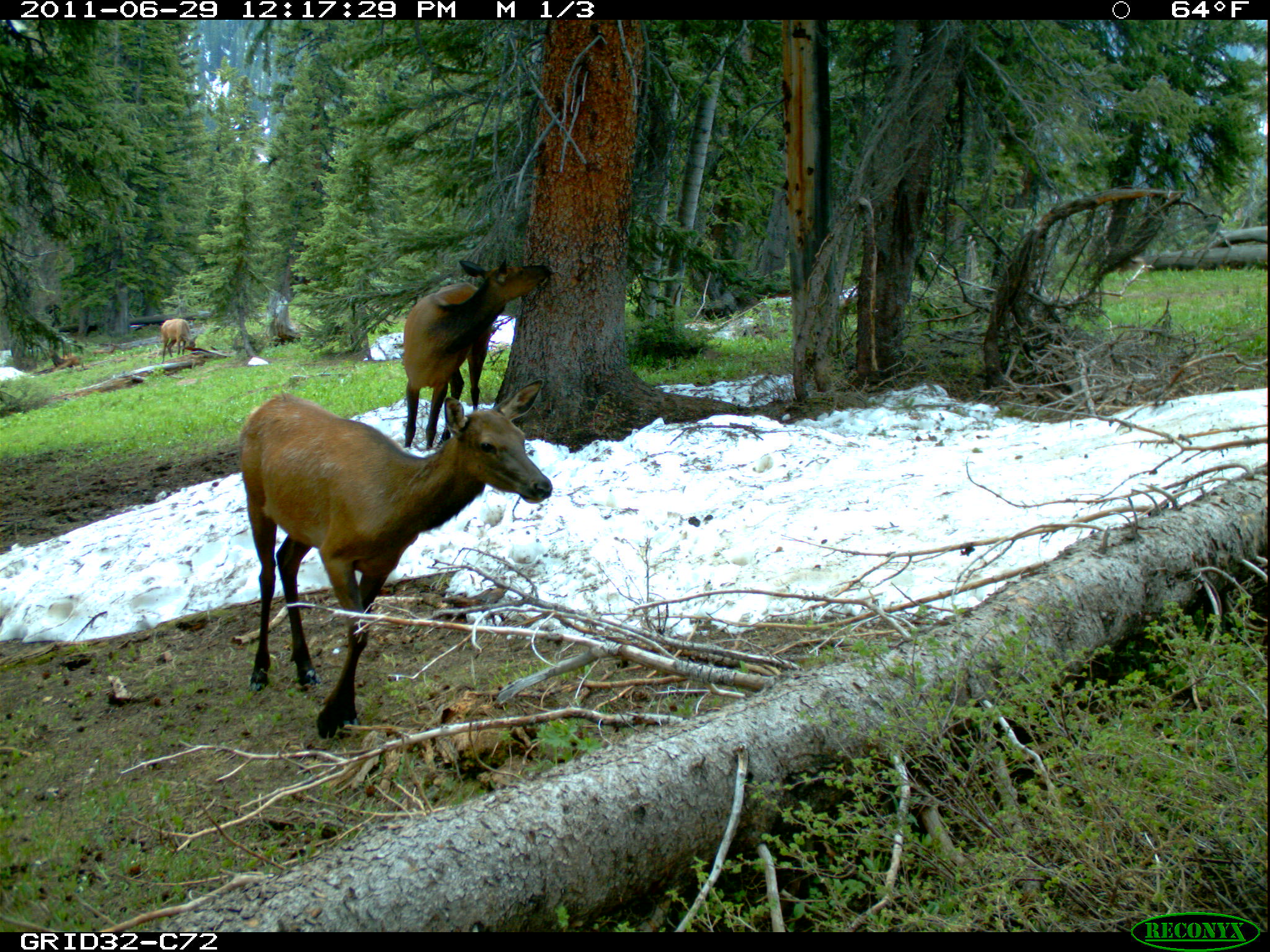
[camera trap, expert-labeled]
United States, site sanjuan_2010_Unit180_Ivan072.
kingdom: Animalia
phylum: Chordata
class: Mammalia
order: Artiodactyla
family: Cervidae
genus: Cervus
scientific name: Cervus elaphus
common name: red deer